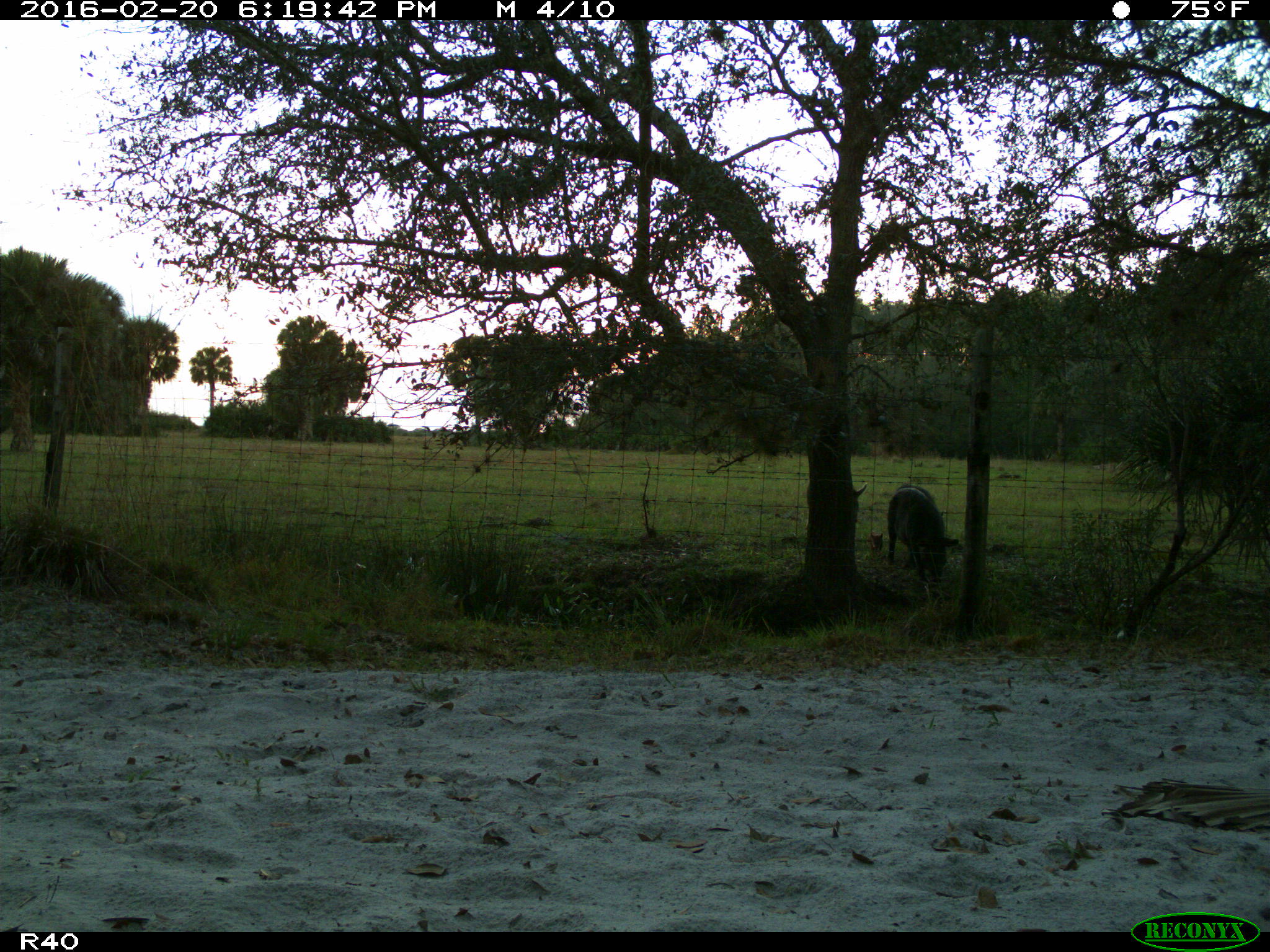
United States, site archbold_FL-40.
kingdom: Animalia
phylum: Chordata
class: Mammalia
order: Artiodactyla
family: Suidae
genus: Sus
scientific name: Sus scrofa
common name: wild boar